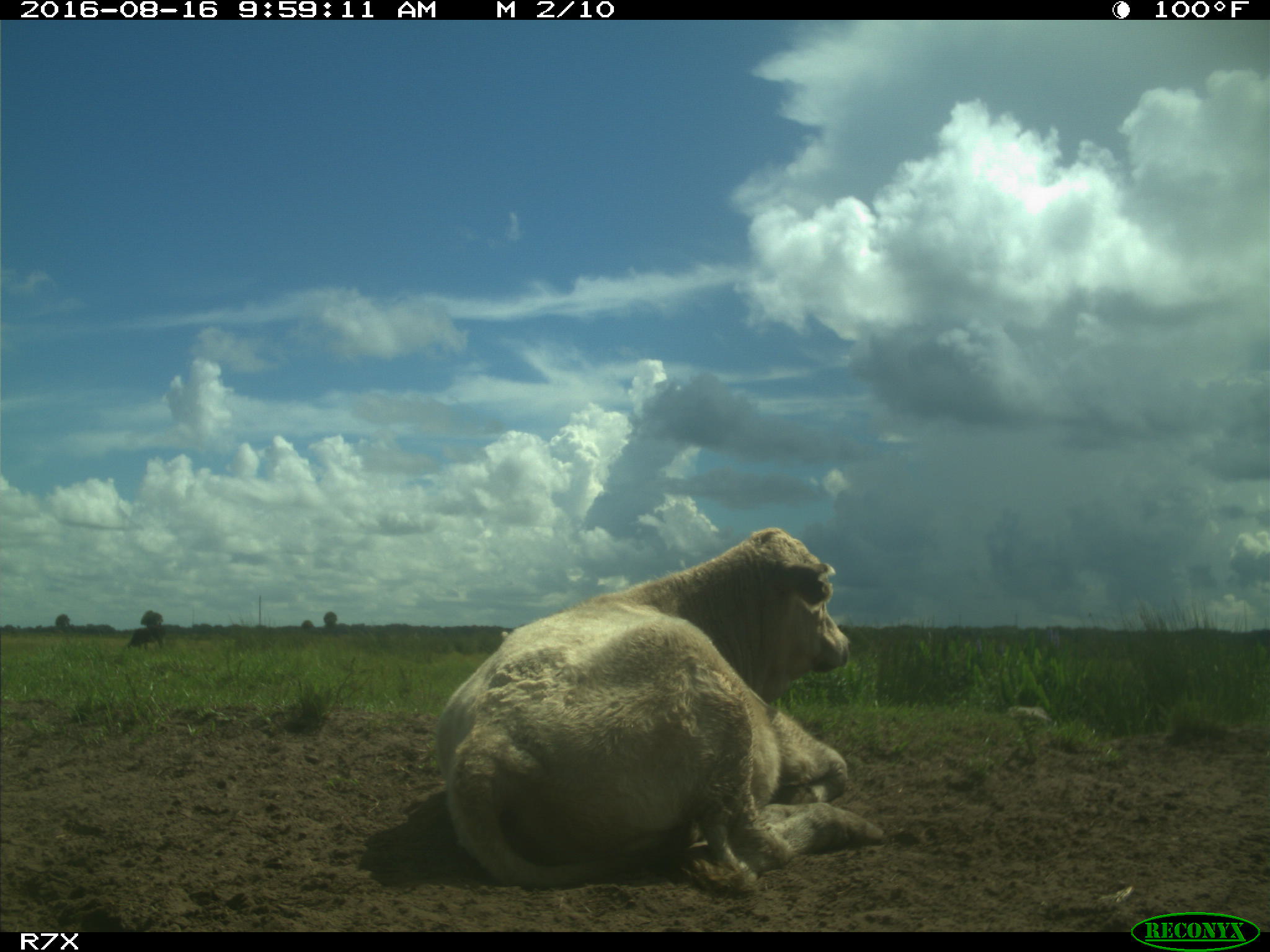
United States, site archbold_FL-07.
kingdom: Animalia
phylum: Chordata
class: Mammalia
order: Artiodactyla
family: Bovidae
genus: Bos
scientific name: Bos taurus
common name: domestic cow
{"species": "Bos taurus (domestic cow)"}